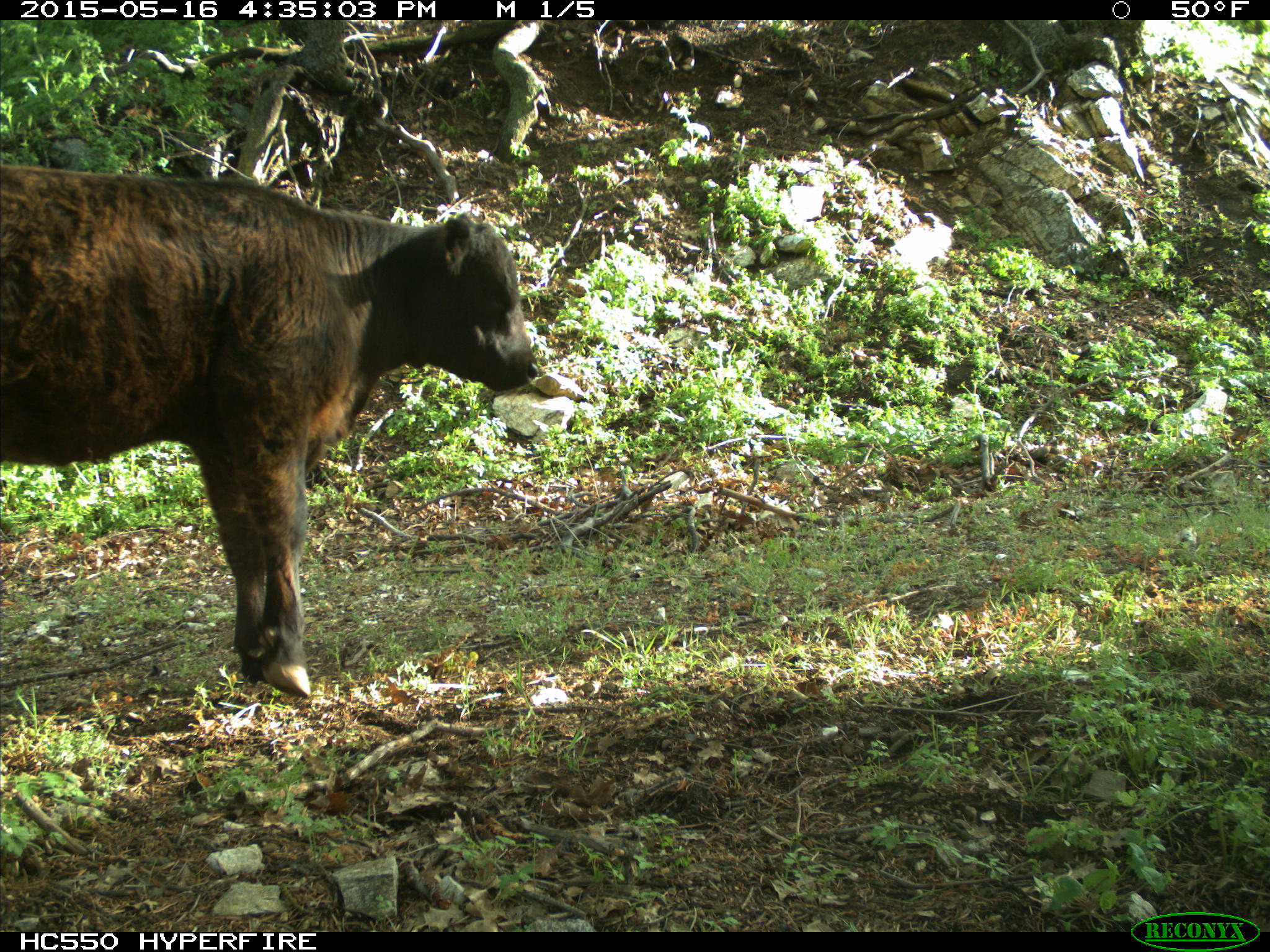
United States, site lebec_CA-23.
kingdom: Animalia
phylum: Chordata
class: Mammalia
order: Artiodactyla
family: Bovidae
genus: Bos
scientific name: Bos taurus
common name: domestic cow